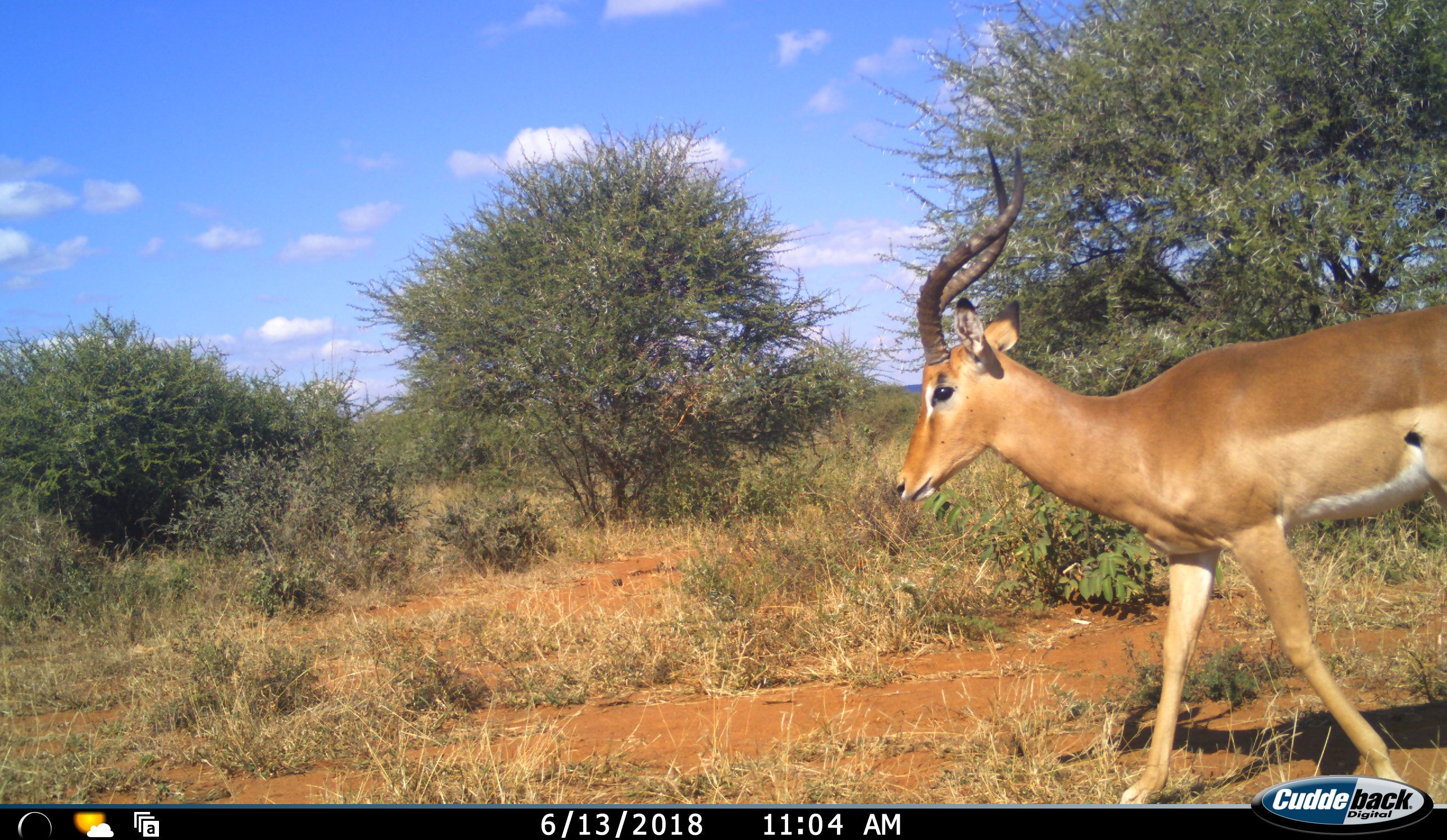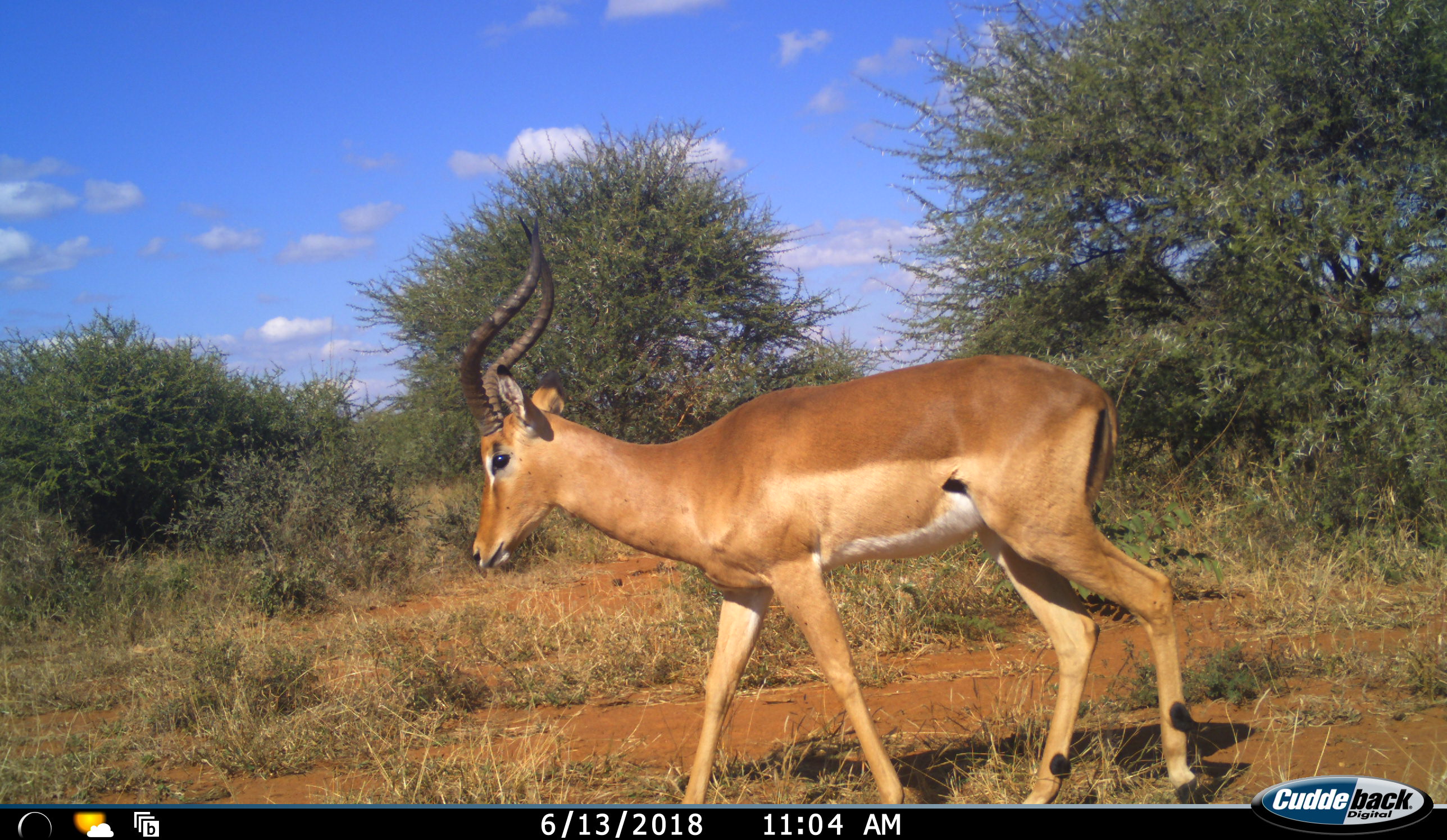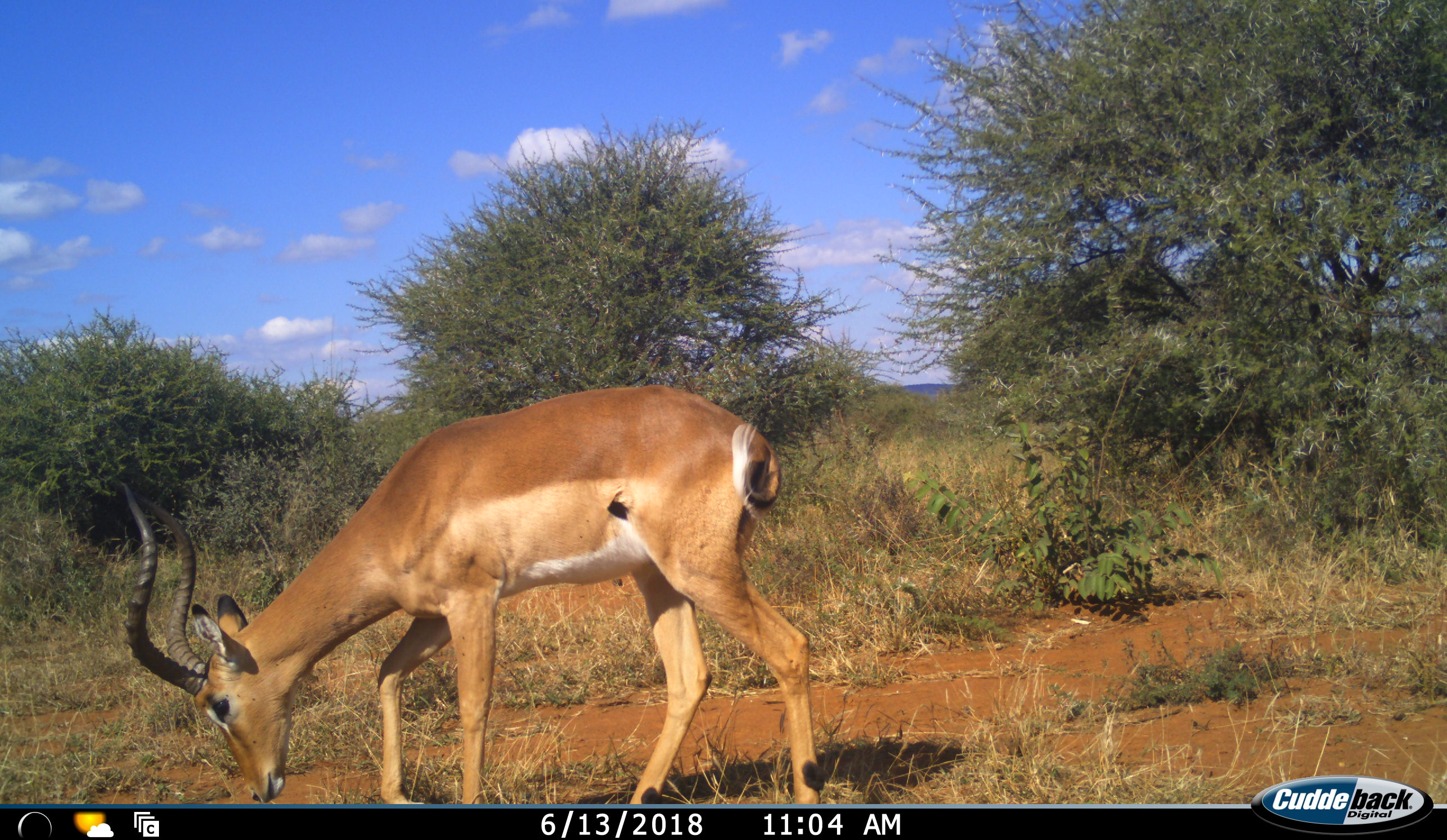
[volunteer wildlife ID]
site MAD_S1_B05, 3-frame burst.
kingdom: Animalia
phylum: Chordata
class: Mammalia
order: Artiodactyla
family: Bovidae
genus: Aepyceros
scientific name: Aepyceros melampus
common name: impala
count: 1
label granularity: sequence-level